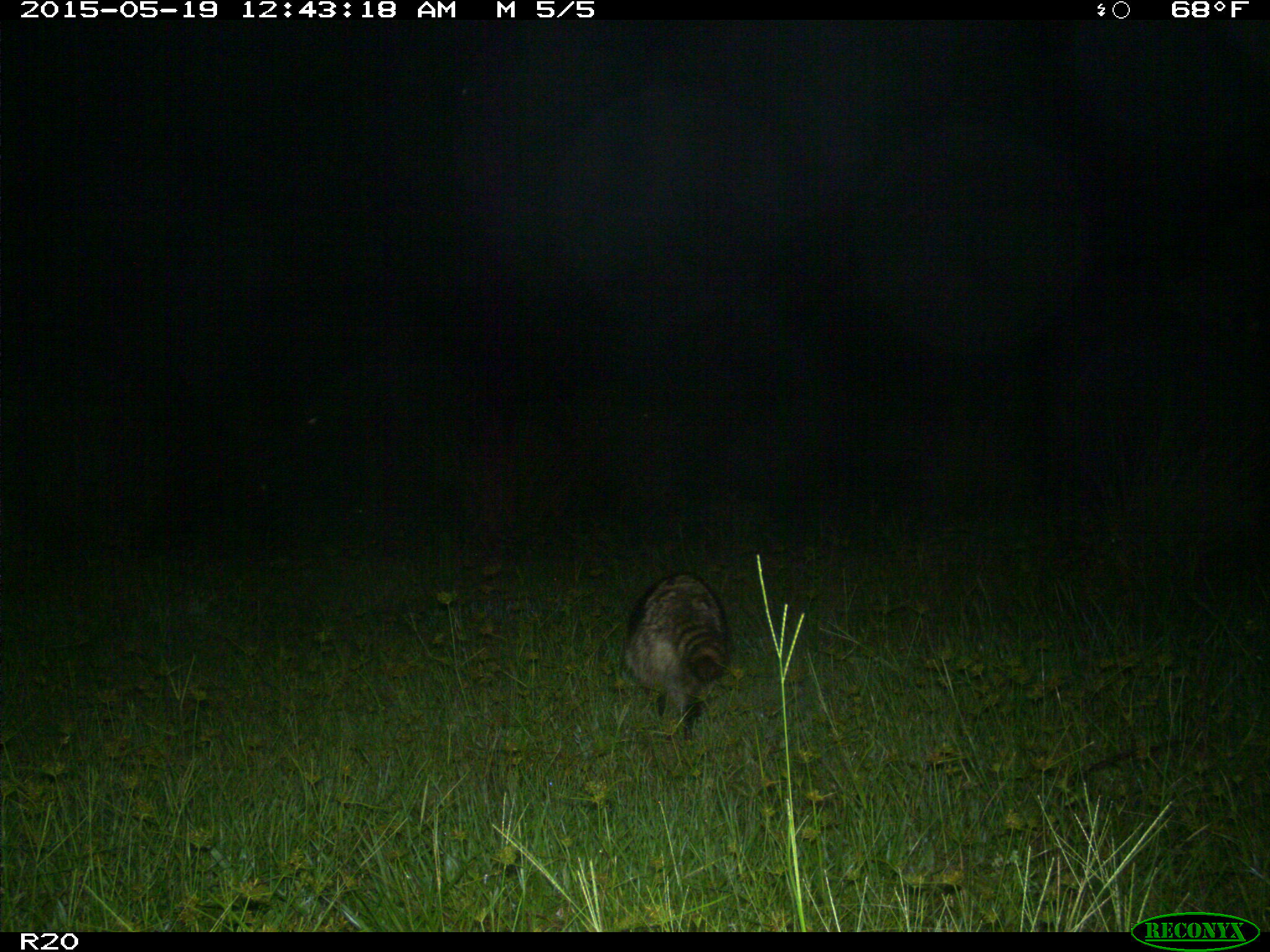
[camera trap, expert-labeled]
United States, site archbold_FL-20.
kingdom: Animalia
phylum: Chordata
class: Mammalia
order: Carnivora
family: Procyonidae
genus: Procyon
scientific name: Procyon lotor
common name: common raccoon